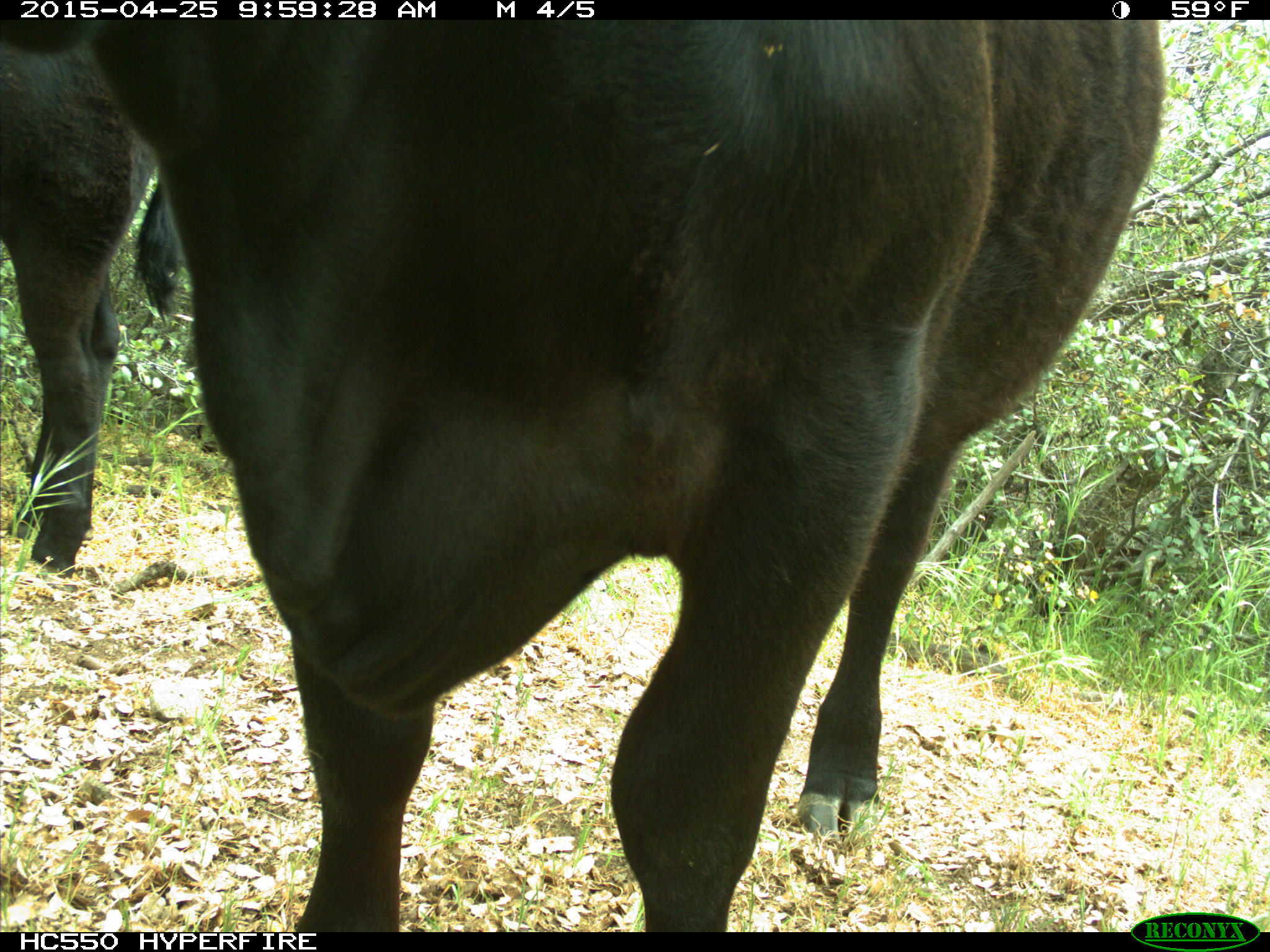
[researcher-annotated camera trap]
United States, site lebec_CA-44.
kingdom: Animalia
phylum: Chordata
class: Mammalia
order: Artiodactyla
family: Suidae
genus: Sus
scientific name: Sus scrofa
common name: wild boar